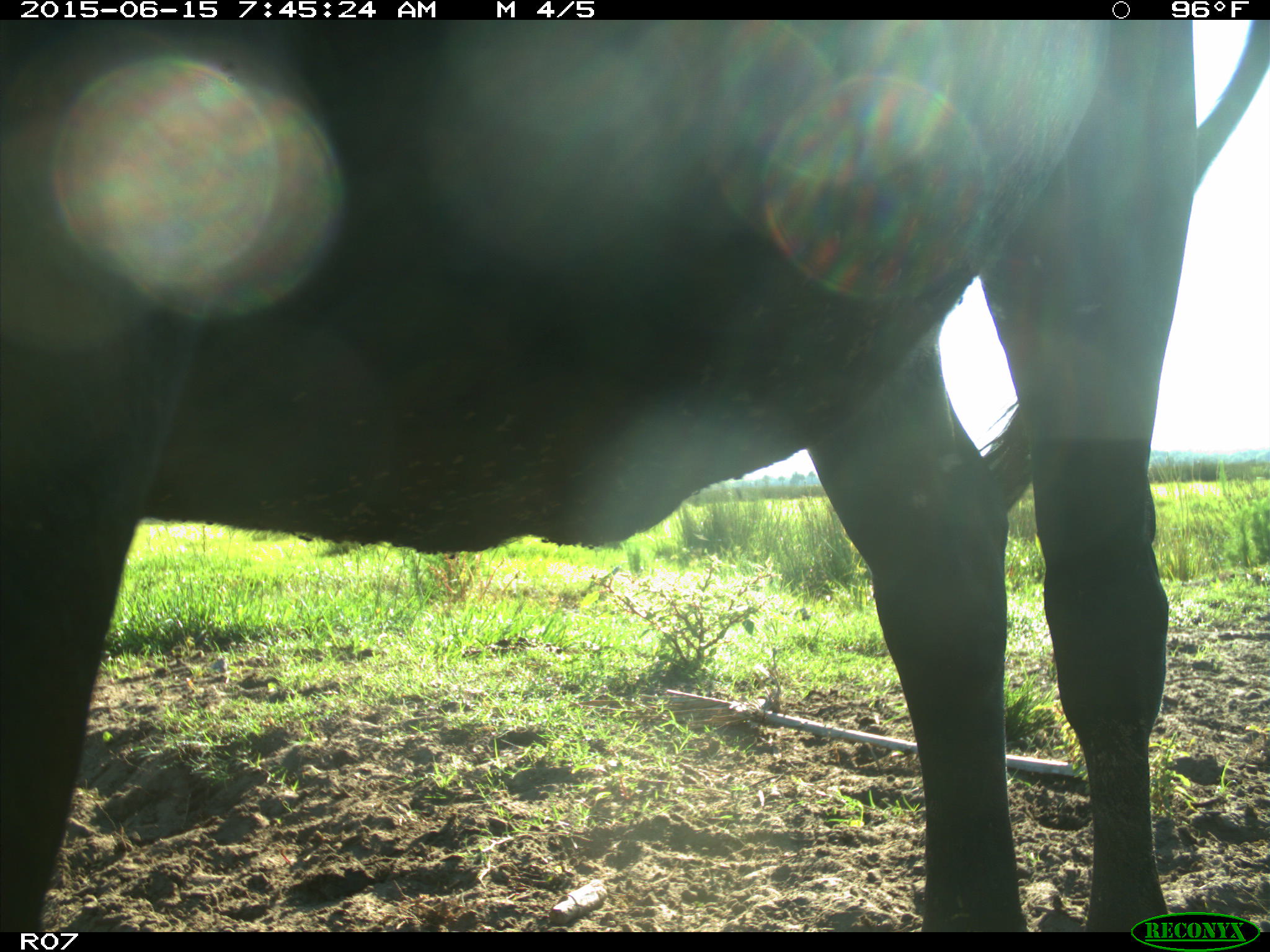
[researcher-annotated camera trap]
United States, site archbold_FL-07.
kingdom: Animalia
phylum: Chordata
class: Mammalia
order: Artiodactyla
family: Bovidae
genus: Bos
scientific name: Bos taurus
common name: domestic cow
Bos taurus (domestic cow).